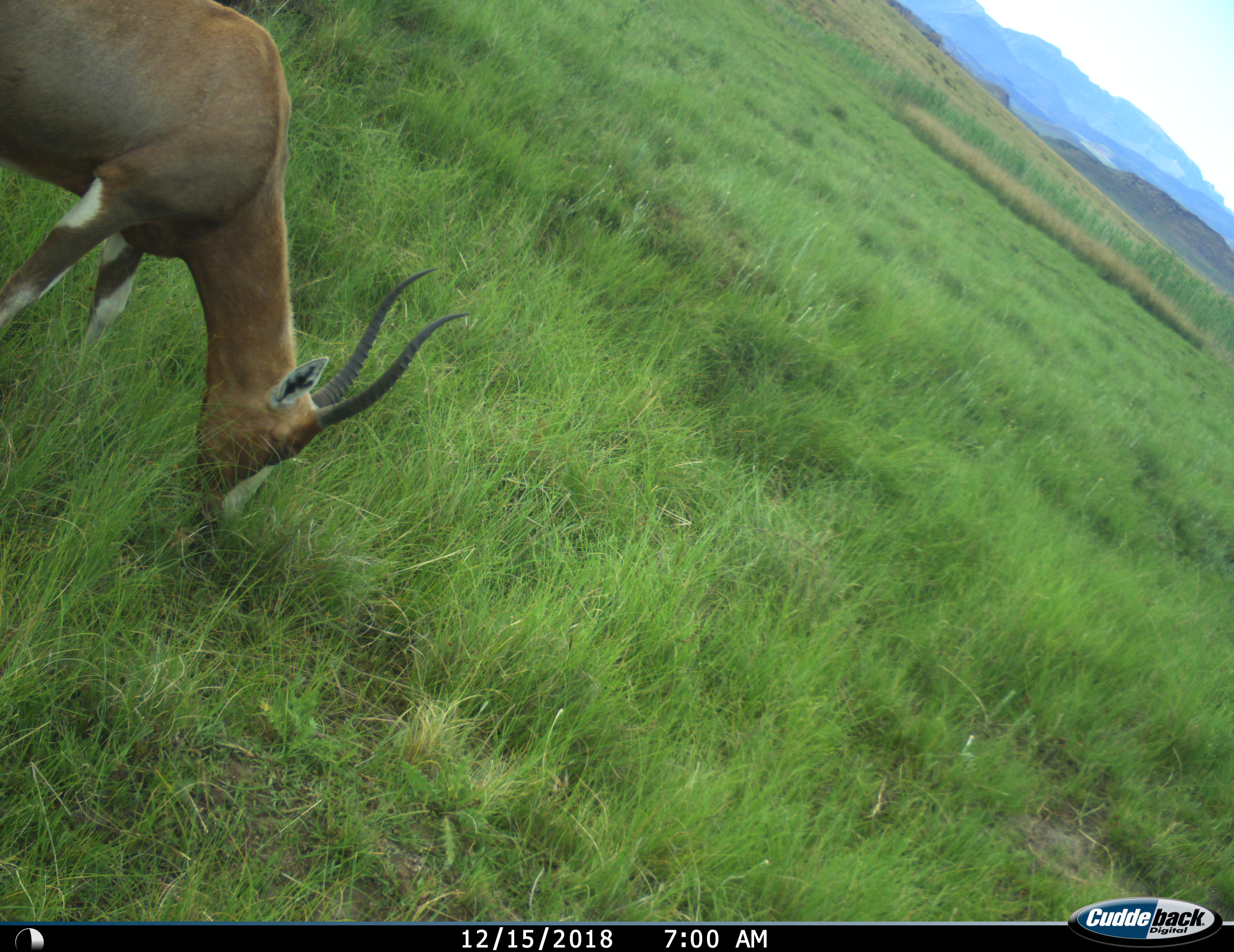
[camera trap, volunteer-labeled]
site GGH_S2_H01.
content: unidentified animal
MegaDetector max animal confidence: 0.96